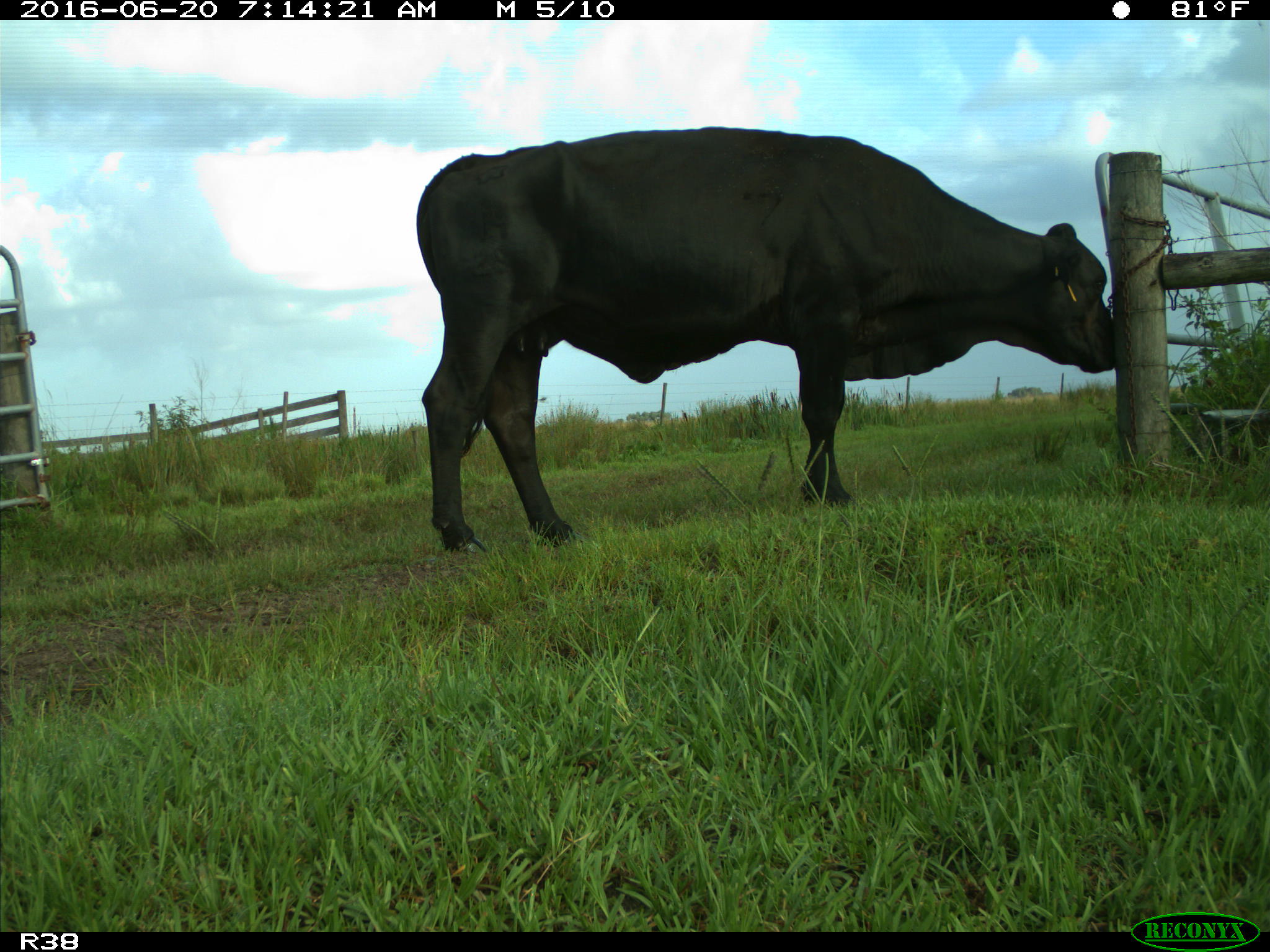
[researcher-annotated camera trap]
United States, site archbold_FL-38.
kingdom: Animalia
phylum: Chordata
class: Mammalia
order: Artiodactyla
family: Bovidae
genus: Bos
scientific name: Bos taurus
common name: domestic cow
Bos taurus (domestic cow).